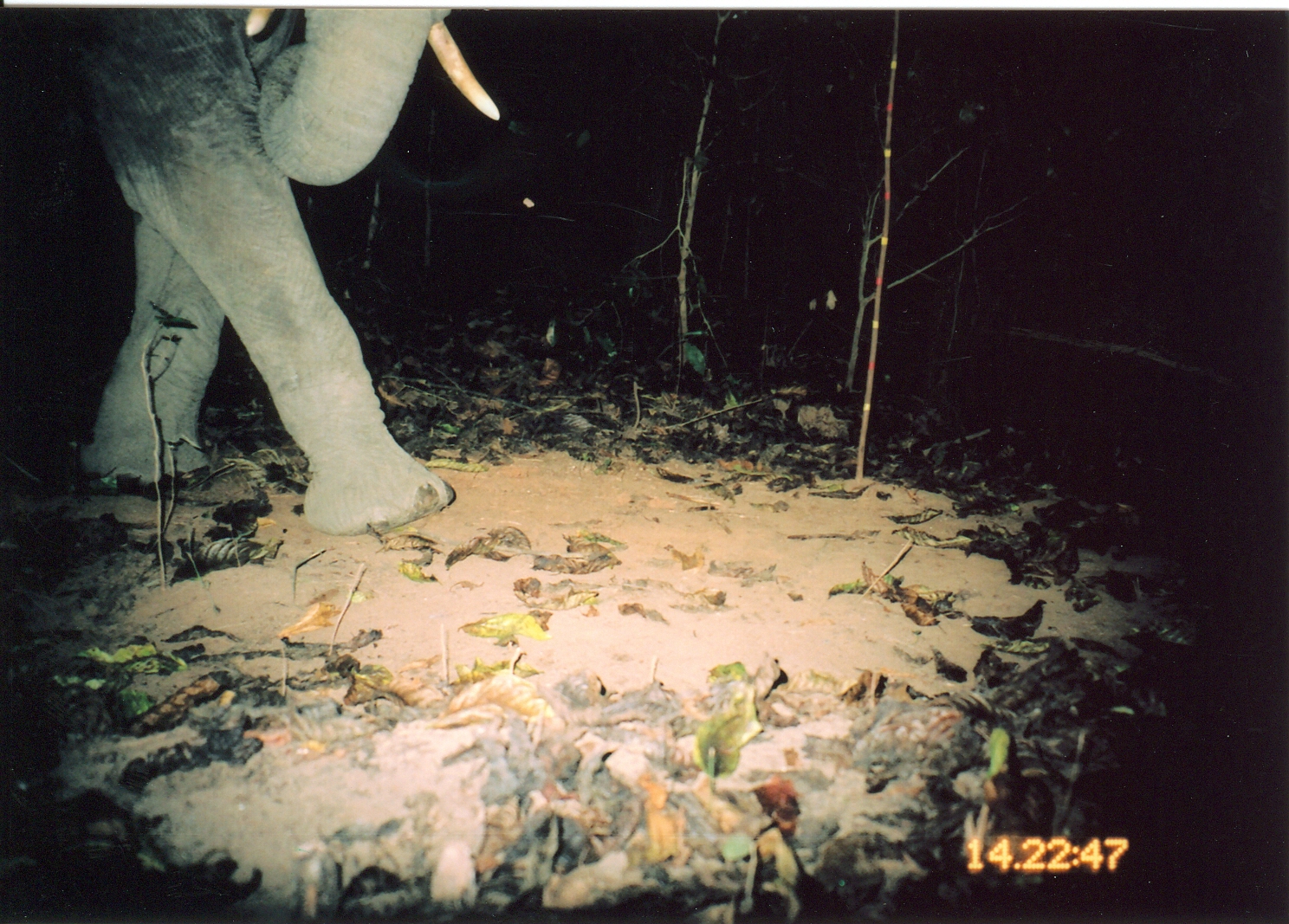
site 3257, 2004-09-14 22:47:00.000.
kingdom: Animalia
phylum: Chordata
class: Mammalia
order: Proboscidea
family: Elephantidae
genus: Loxodonta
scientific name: Loxodonta africana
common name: african bush elephant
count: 1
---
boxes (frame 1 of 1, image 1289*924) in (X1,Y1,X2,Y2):
loxodonta africana: (3,1,501,538)